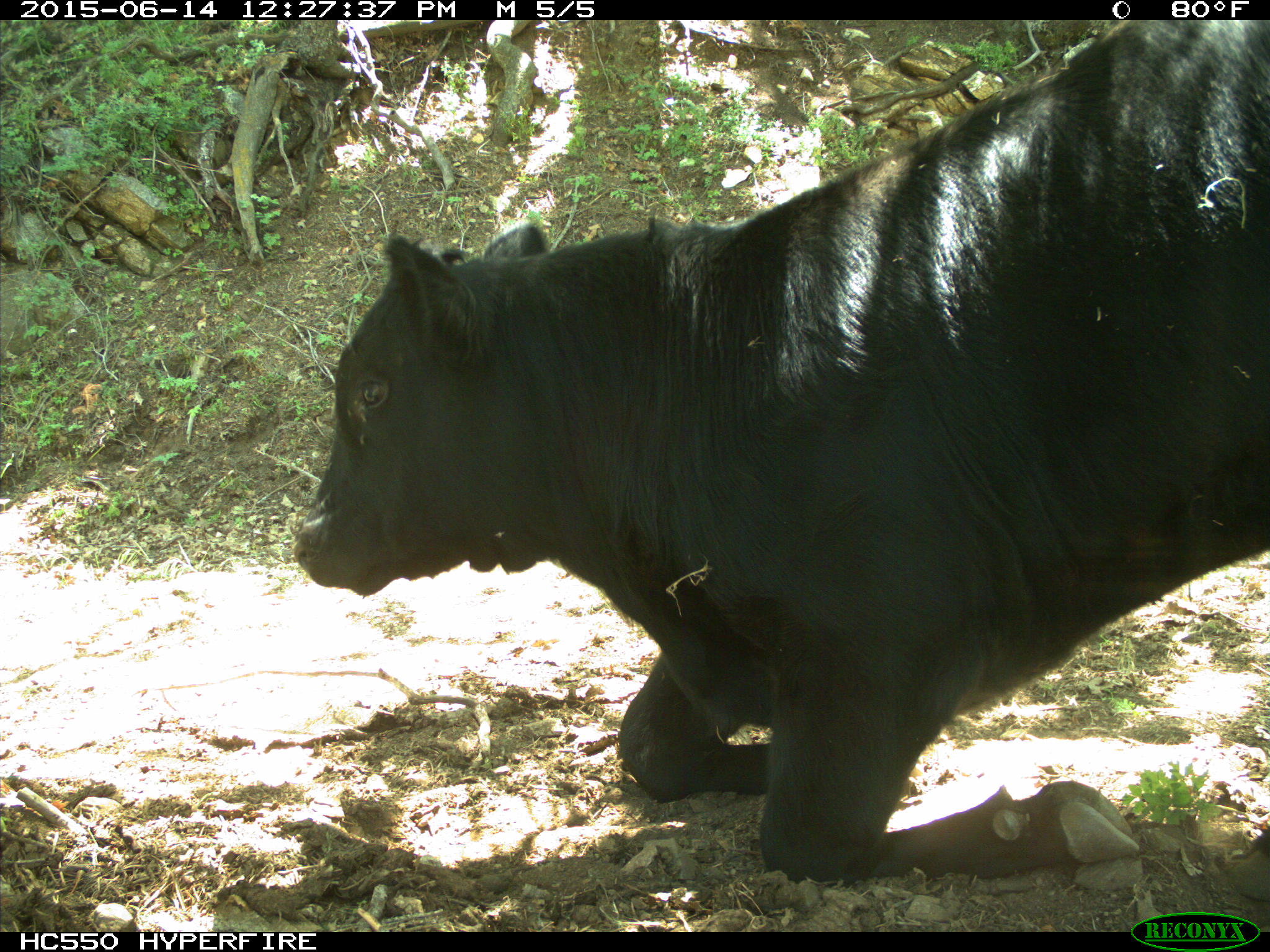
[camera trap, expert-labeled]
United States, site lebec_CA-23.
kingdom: Animalia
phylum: Chordata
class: Mammalia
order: Artiodactyla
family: Bovidae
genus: Bos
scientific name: Bos taurus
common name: domestic cow